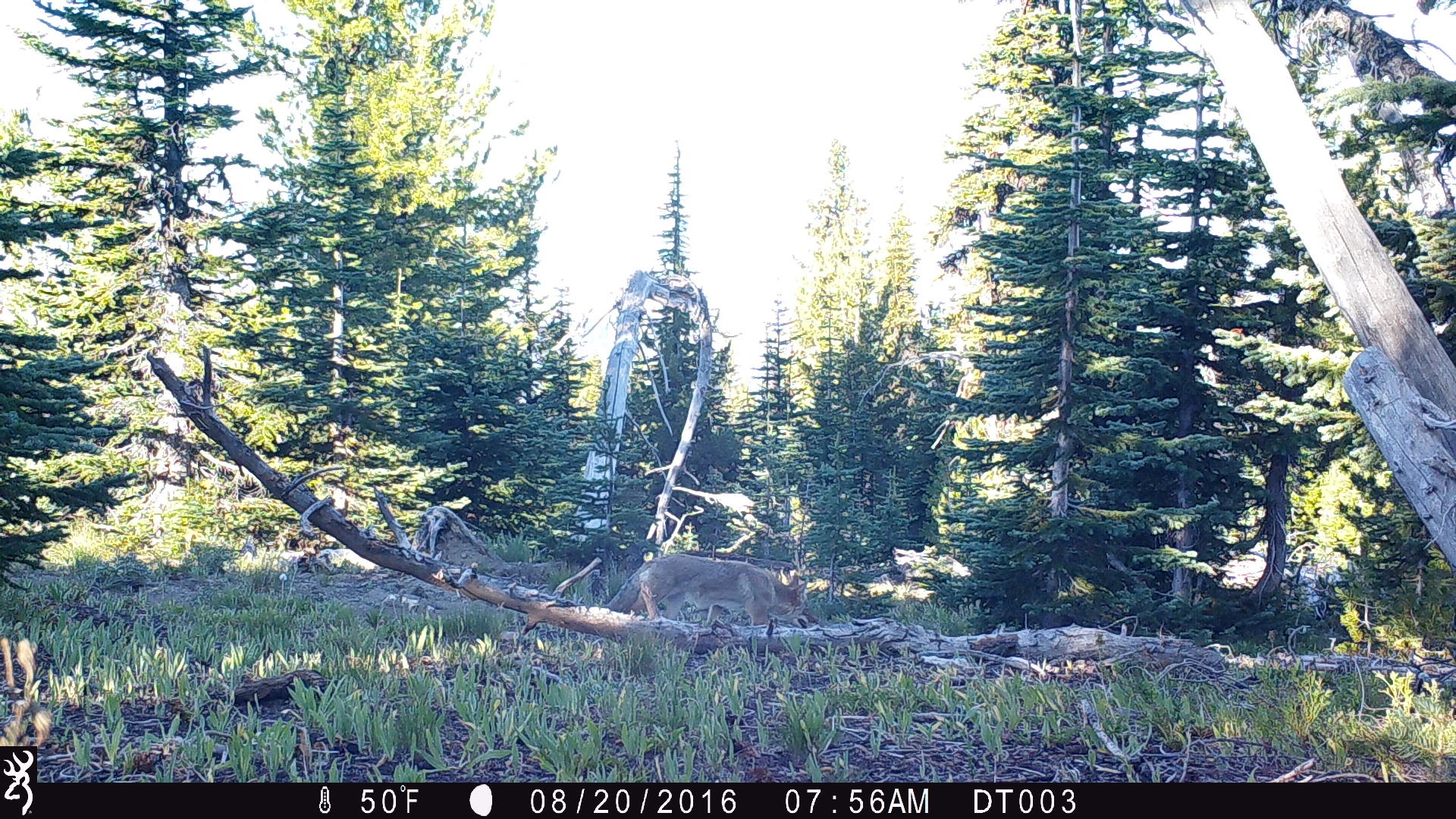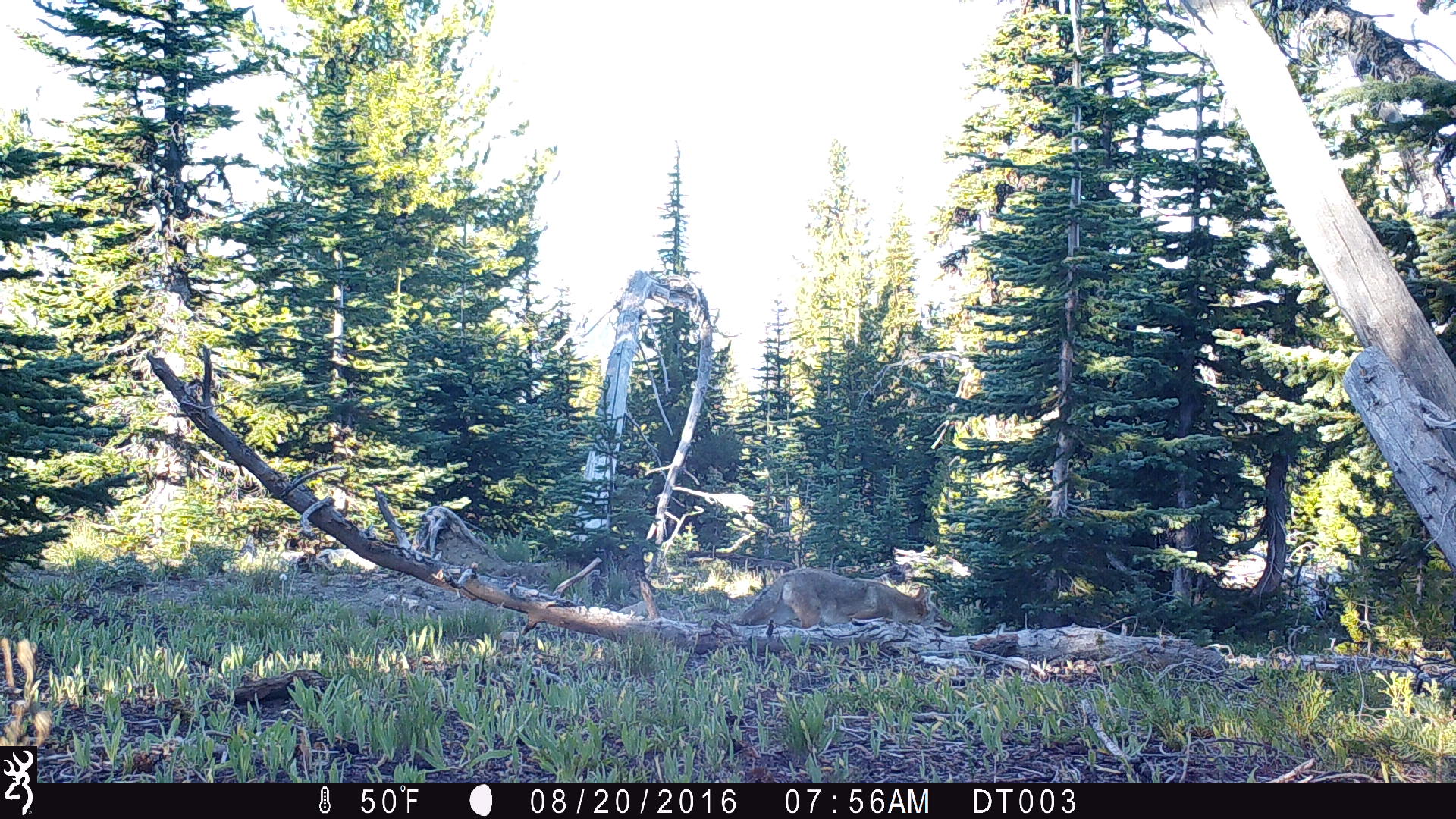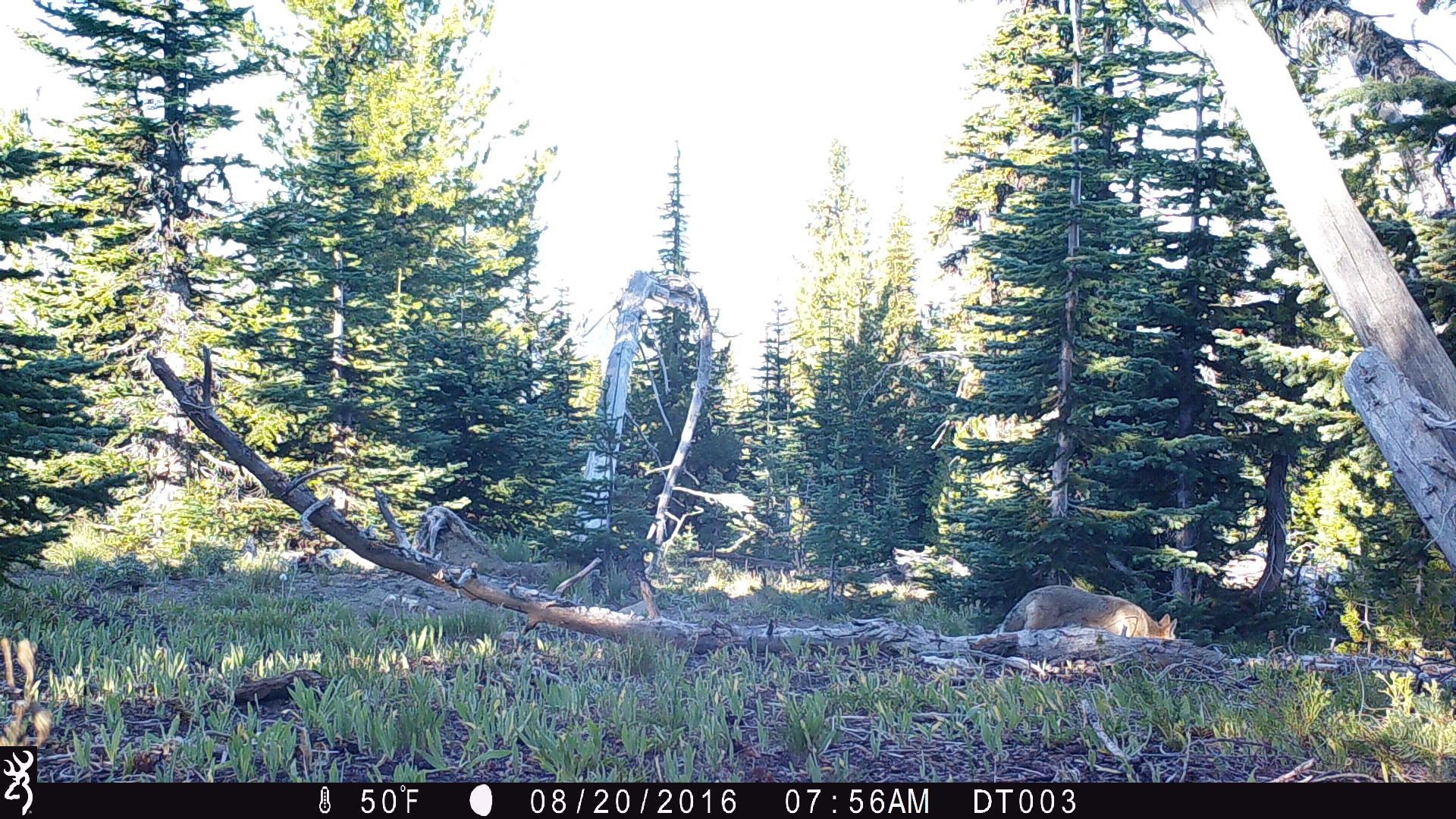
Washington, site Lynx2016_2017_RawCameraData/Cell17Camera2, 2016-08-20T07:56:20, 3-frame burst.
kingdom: Animalia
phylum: Chordata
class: Mammalia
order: Carnivora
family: Canidae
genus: Canis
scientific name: Canis latrans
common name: coyote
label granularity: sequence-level